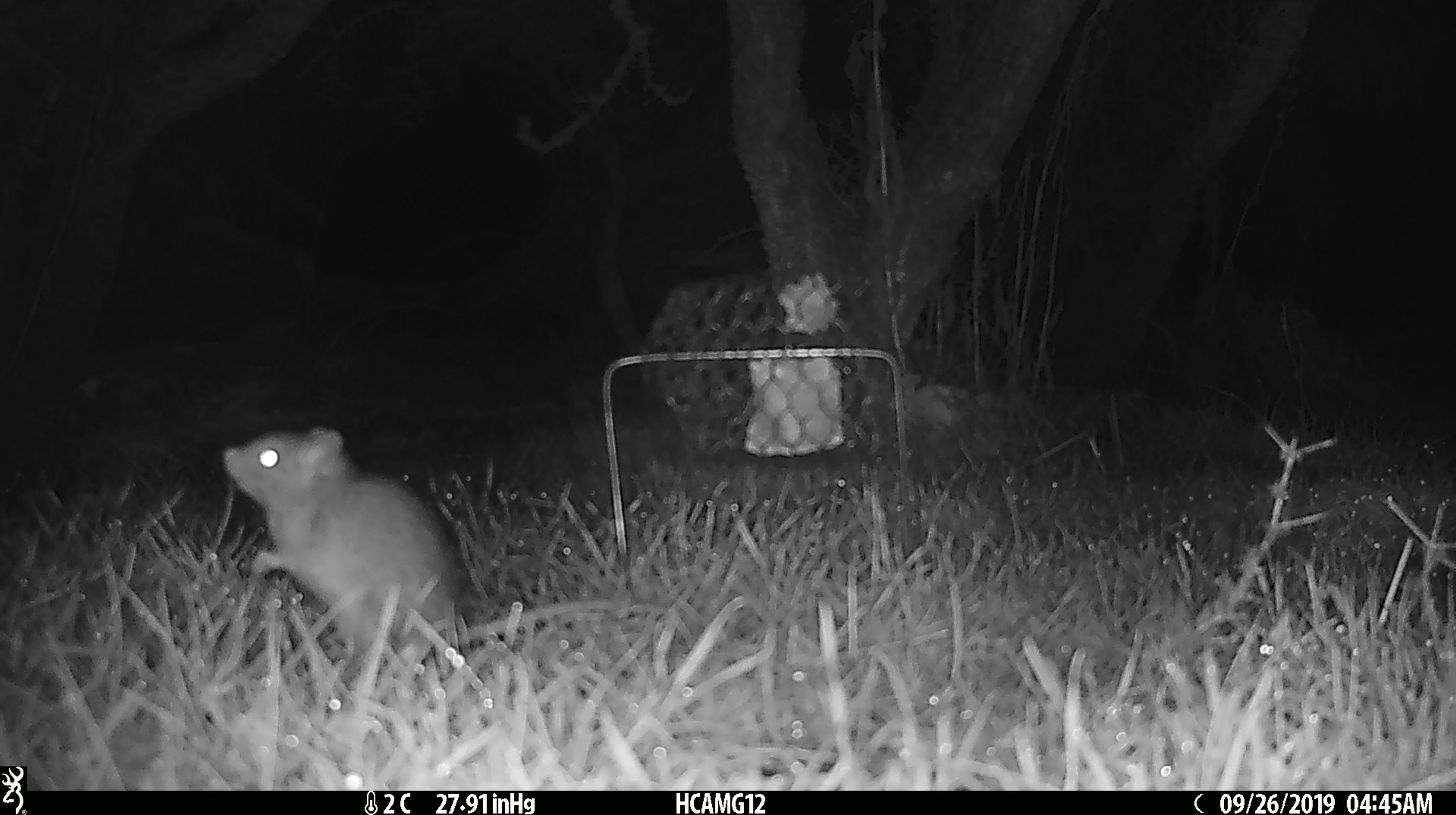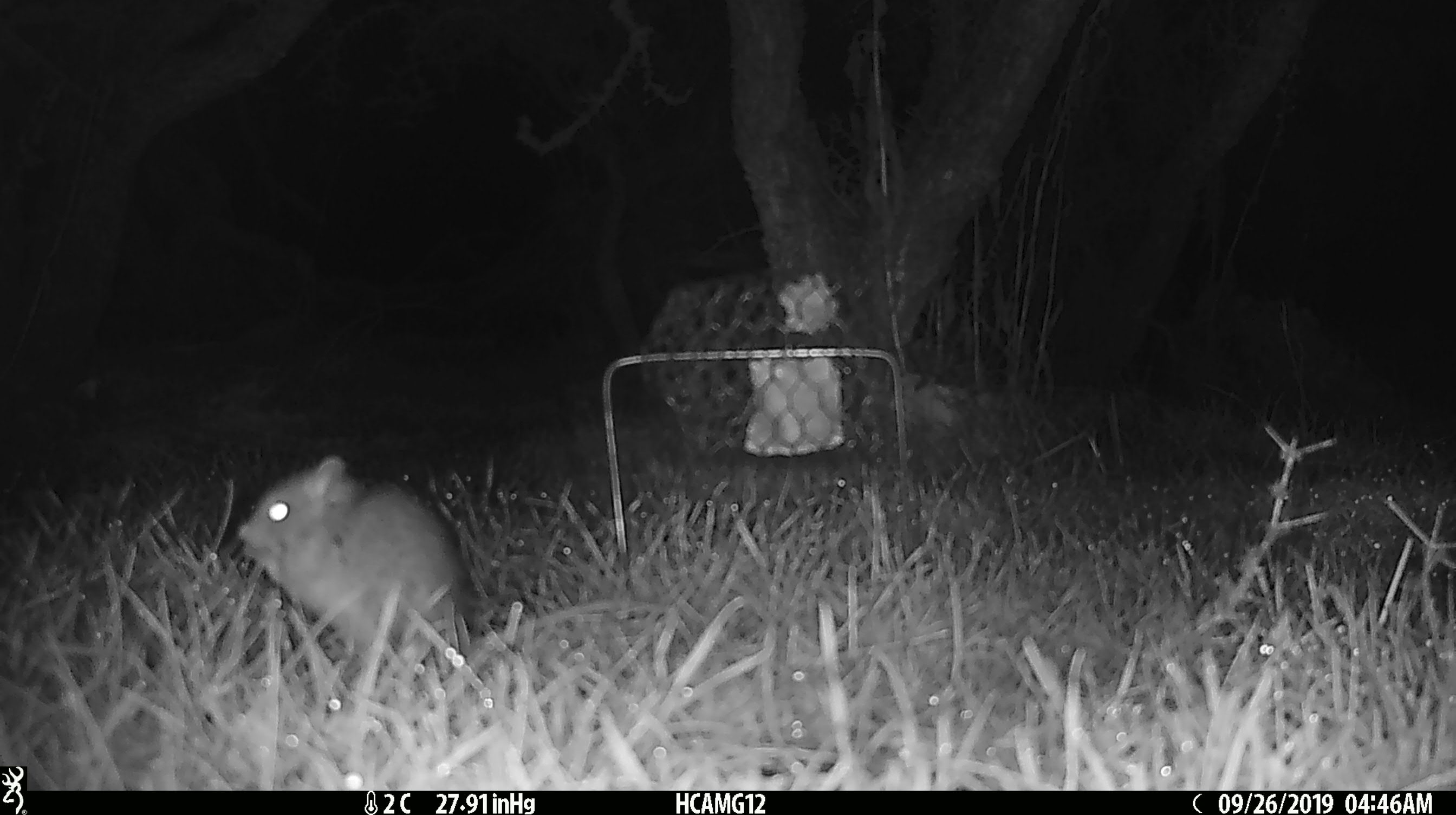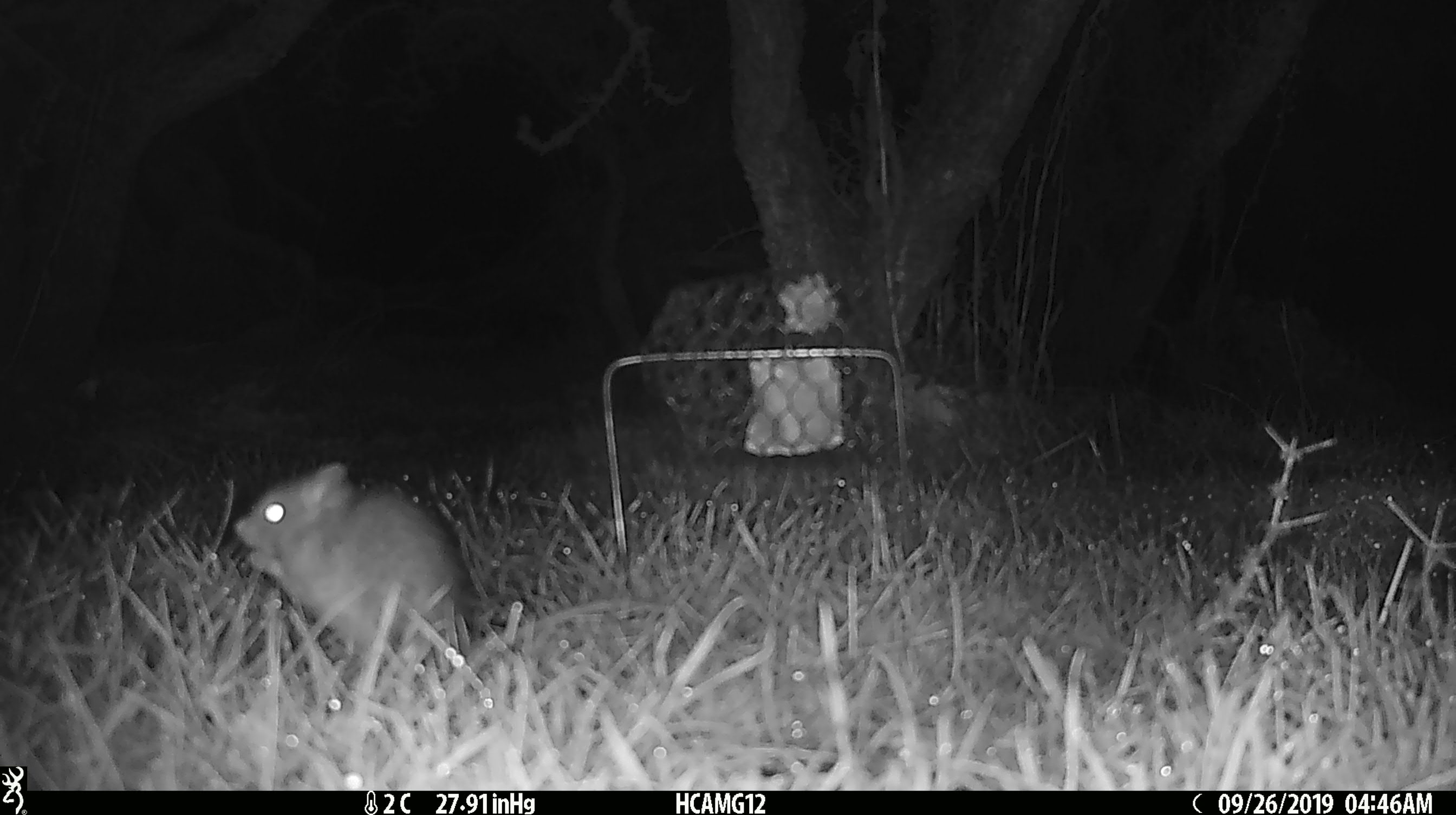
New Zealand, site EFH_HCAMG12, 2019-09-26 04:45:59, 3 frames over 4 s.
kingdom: Animalia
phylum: Chordata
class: Mammalia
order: Rodentia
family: Muridae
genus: Mus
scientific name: Mus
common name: mouse